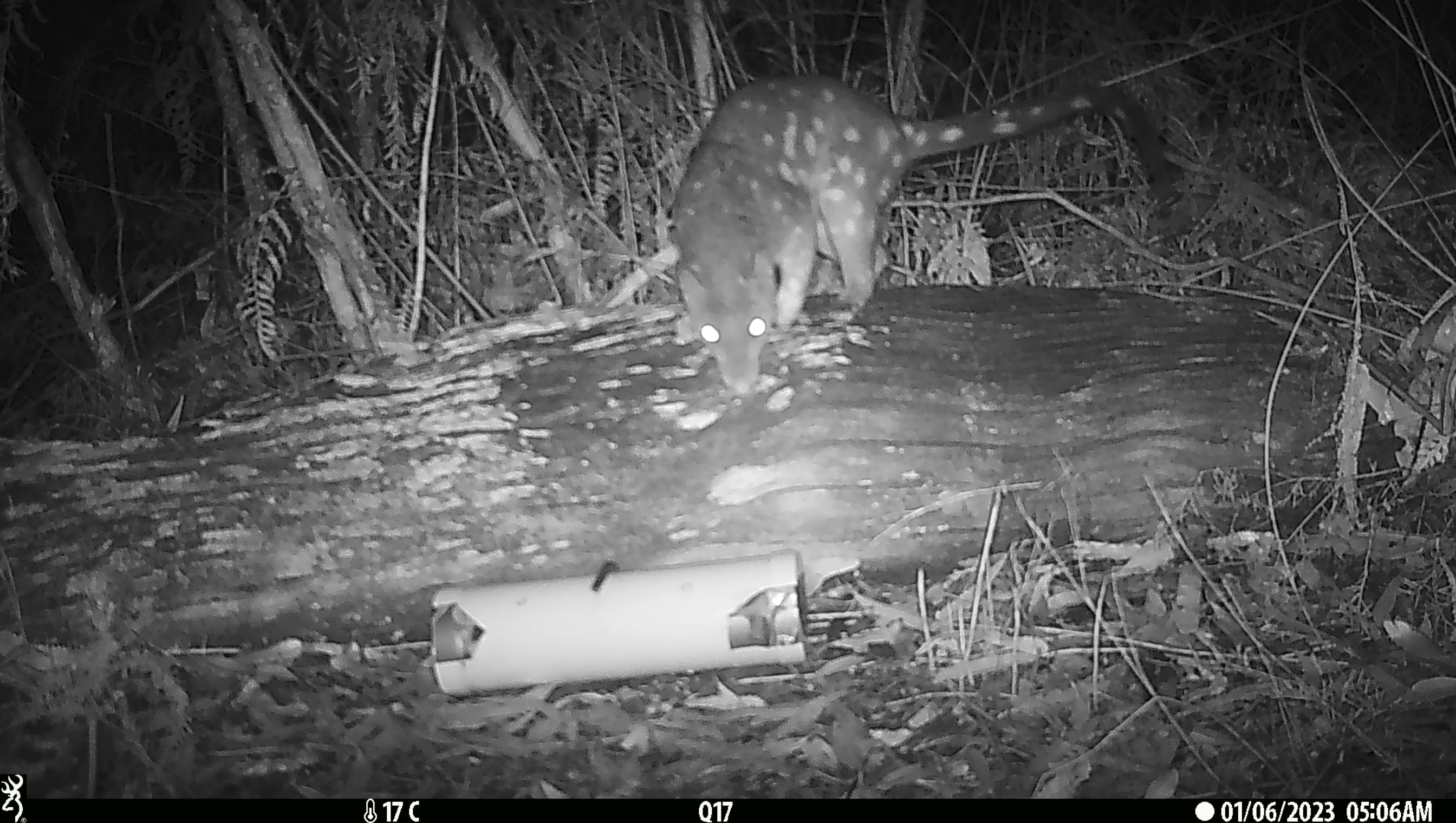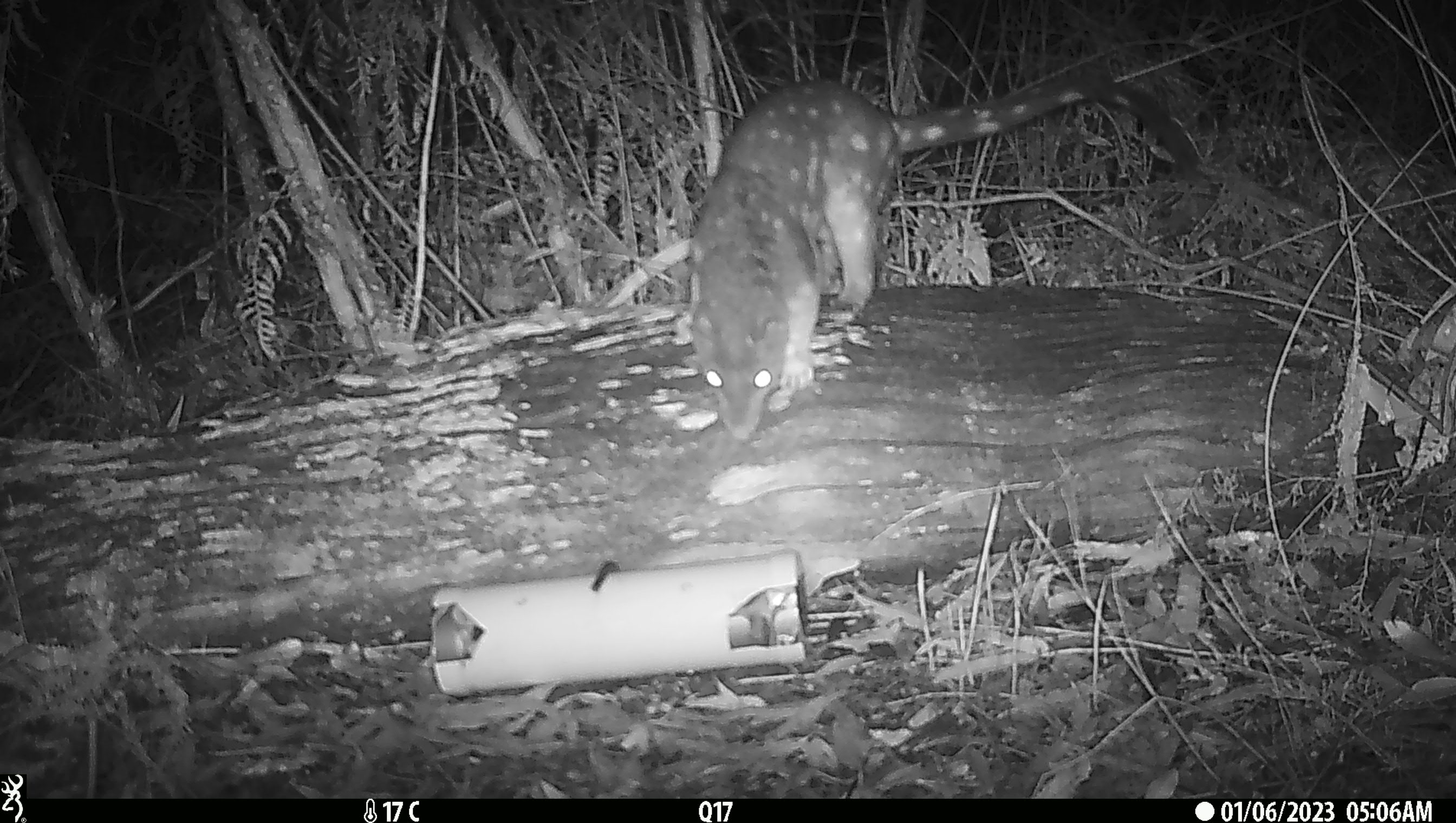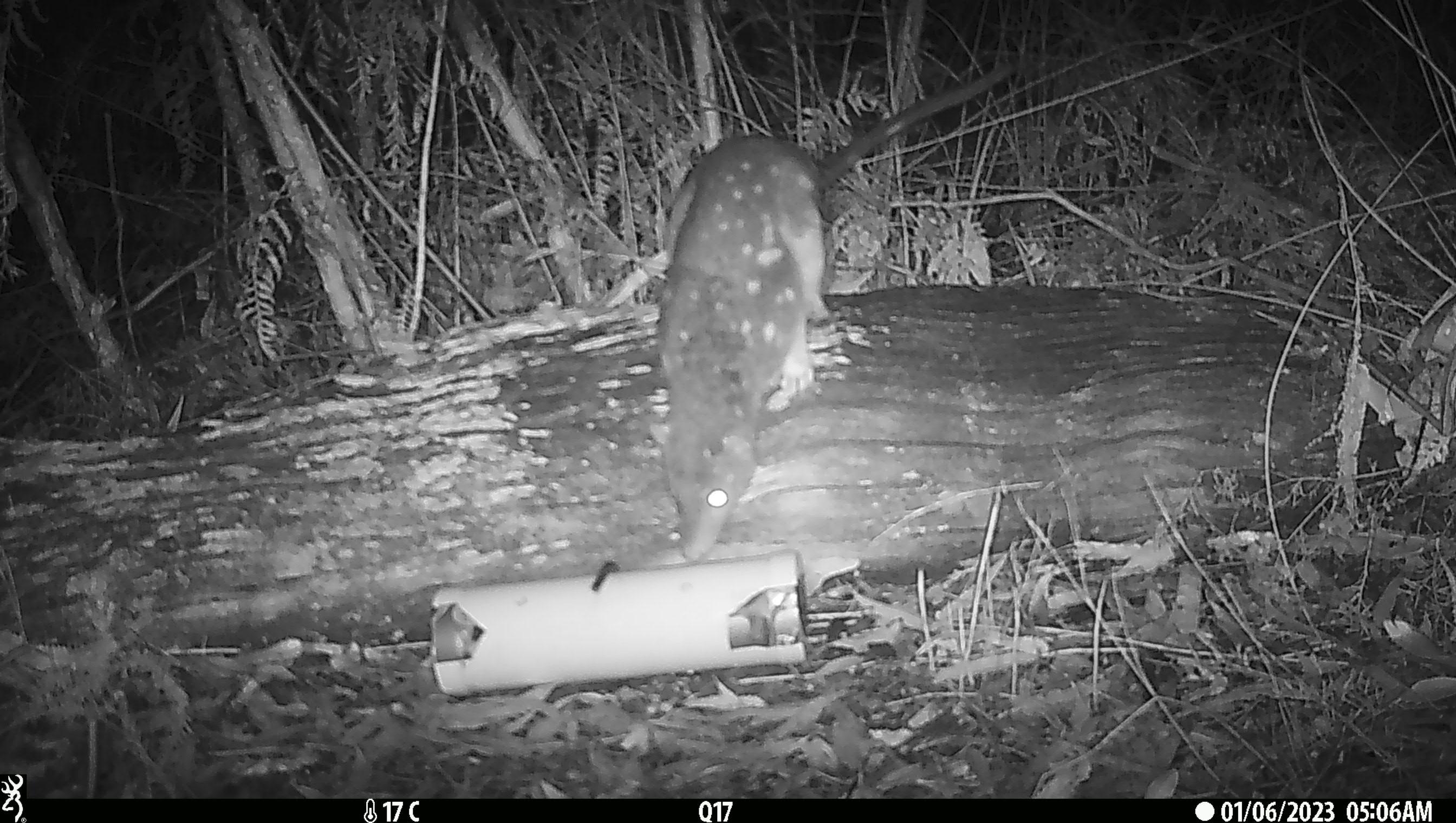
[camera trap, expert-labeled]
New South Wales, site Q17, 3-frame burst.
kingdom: Animalia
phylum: Chordata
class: Mammalia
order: Dasyuromorphia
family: Dasyuridae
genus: Dasyurus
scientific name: Dasyurus maculatus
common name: spotted-tailed quoll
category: quoll